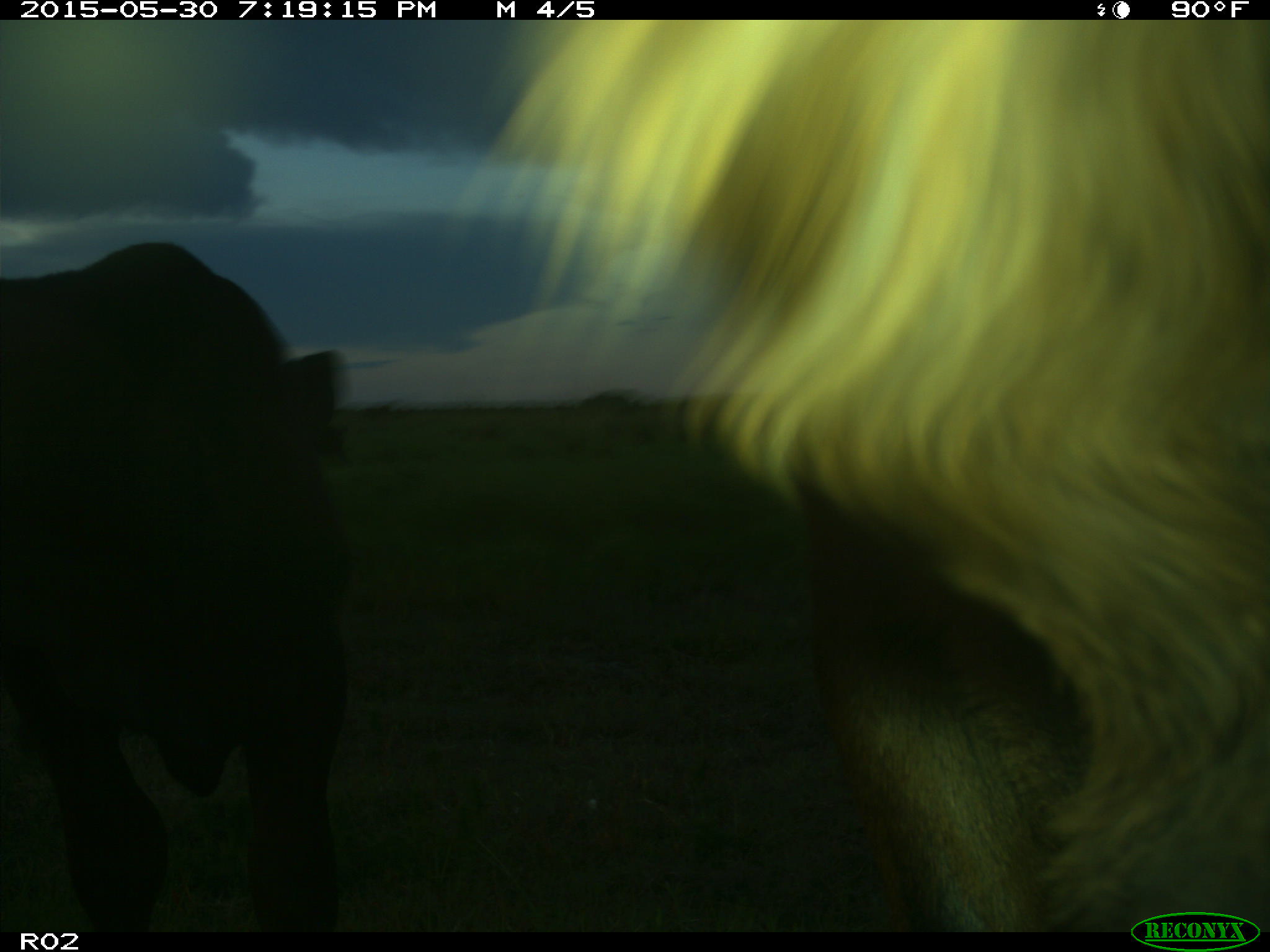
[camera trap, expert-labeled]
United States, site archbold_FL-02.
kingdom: Animalia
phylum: Chordata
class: Mammalia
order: Artiodactyla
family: Bovidae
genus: Bos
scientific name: Bos taurus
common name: domestic cow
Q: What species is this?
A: Bos taurus (domestic cow).